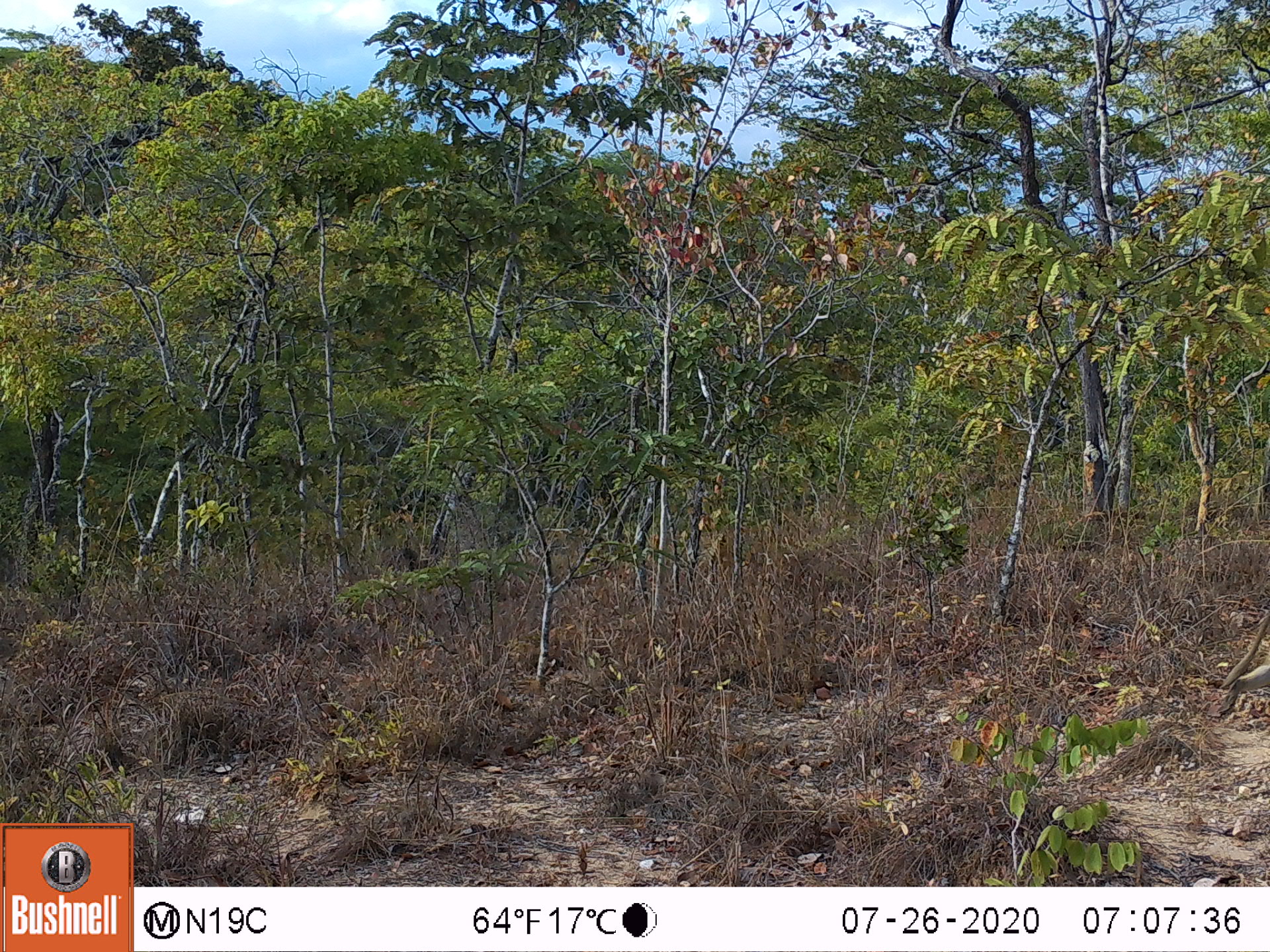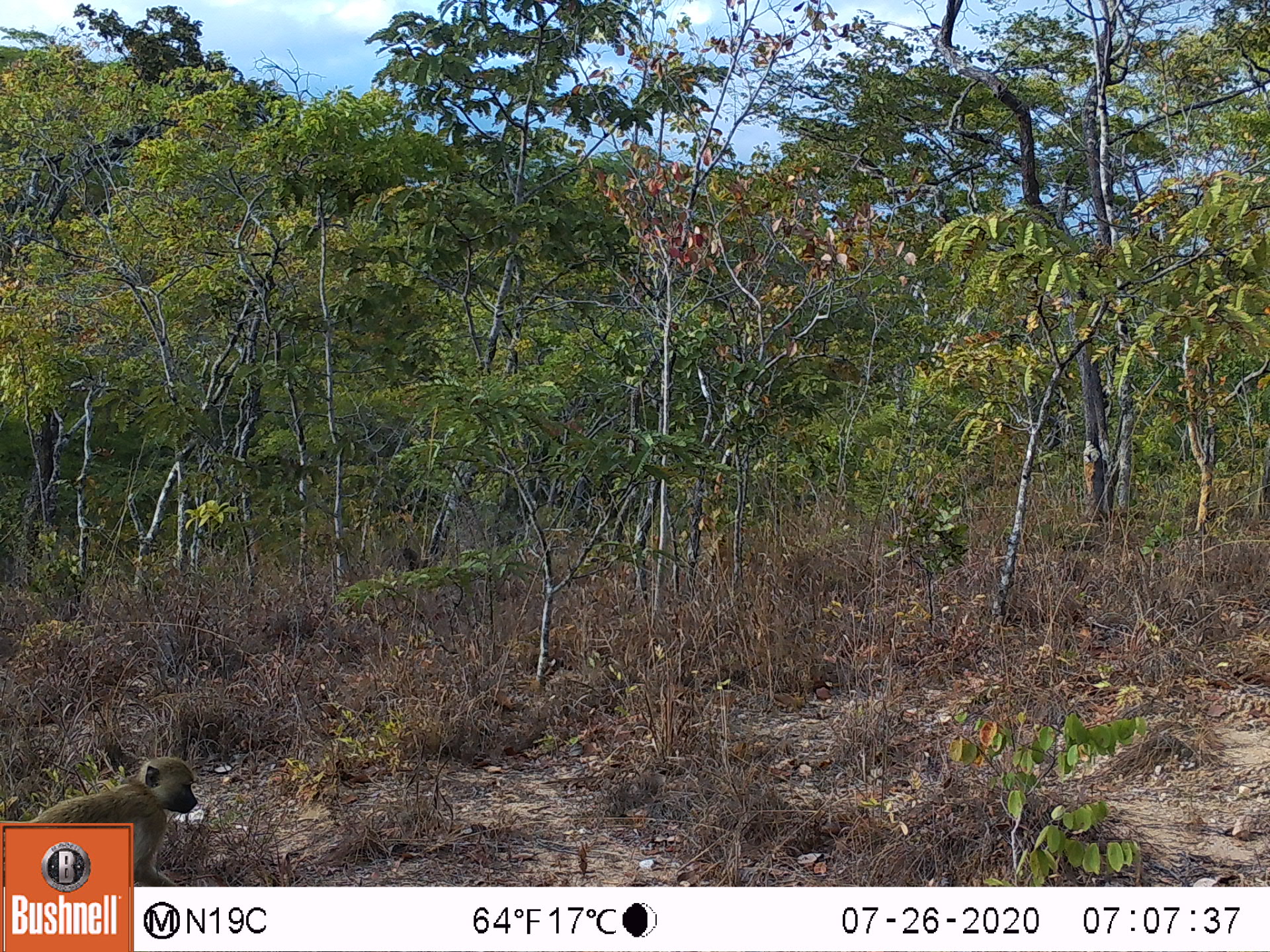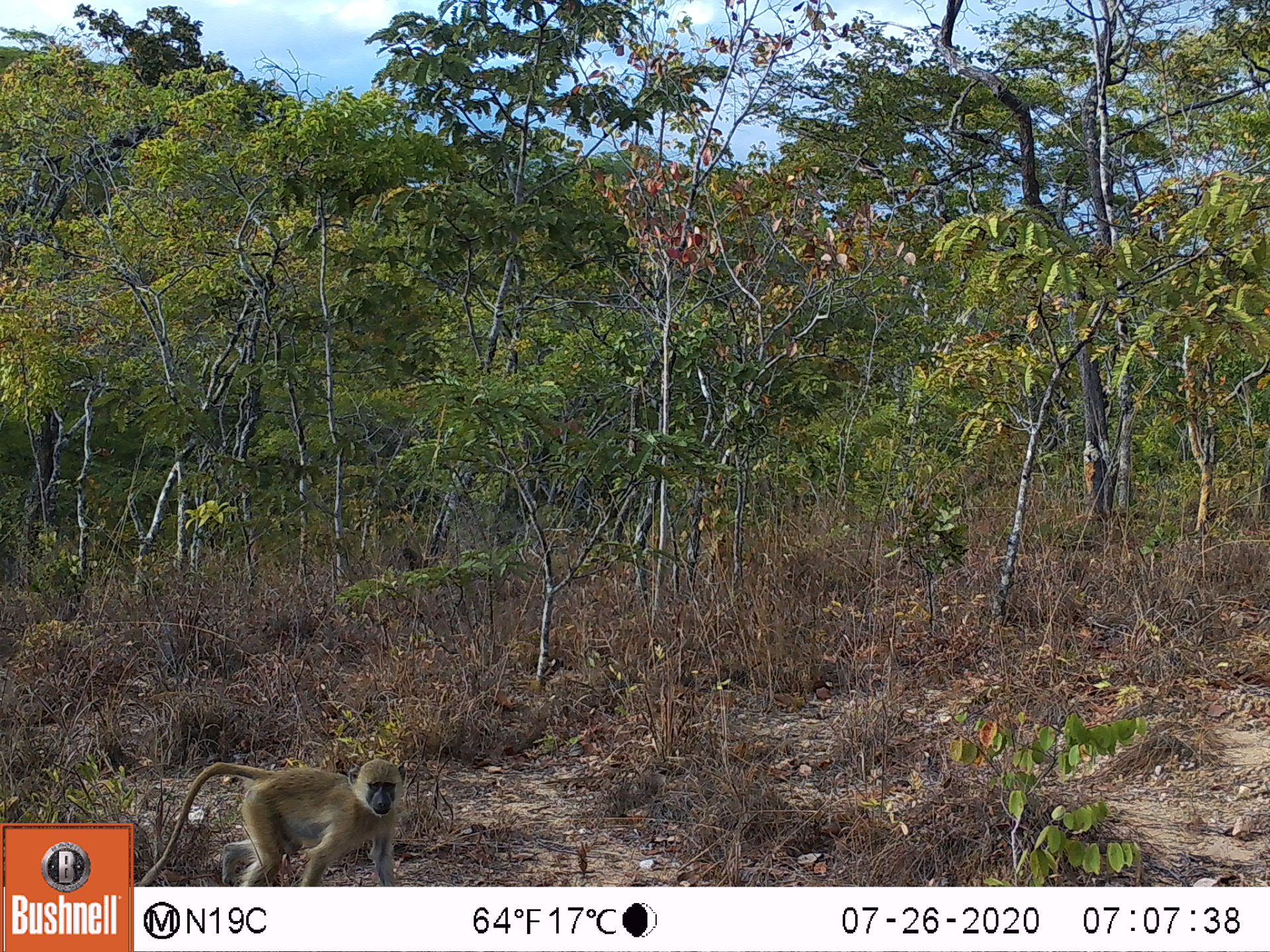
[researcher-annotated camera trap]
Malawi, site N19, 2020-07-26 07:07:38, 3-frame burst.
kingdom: Animalia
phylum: Chordata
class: Mammalia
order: Primates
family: Cercopithecidae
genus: Papio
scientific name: Papio cynocephalus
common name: yellow baboon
Yellow baboon (Papio cynocephalus), count 1.